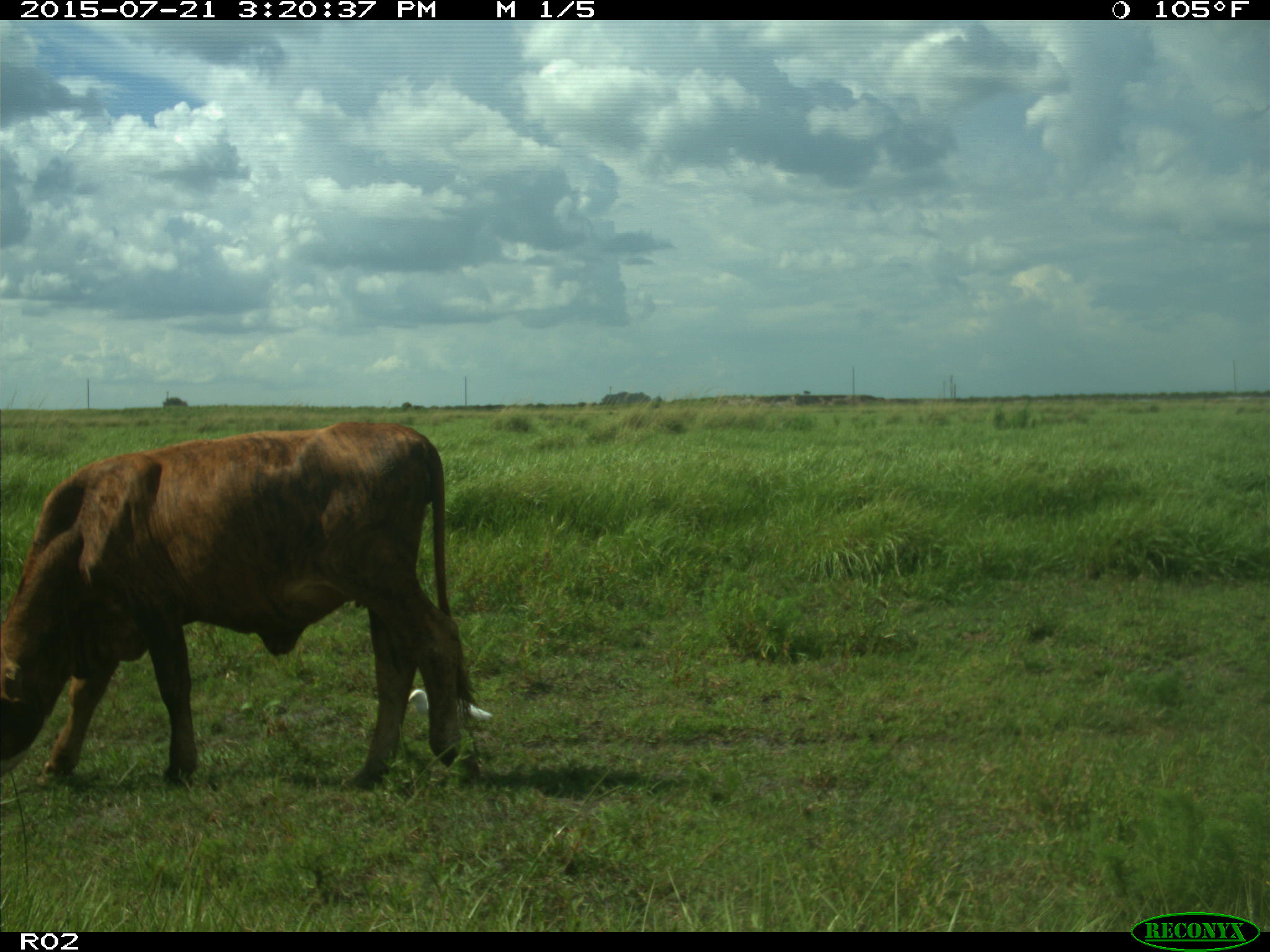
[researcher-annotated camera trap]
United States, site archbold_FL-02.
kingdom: Animalia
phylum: Chordata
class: Mammalia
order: Artiodactyla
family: Bovidae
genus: Bos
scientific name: Bos taurus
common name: domestic cow